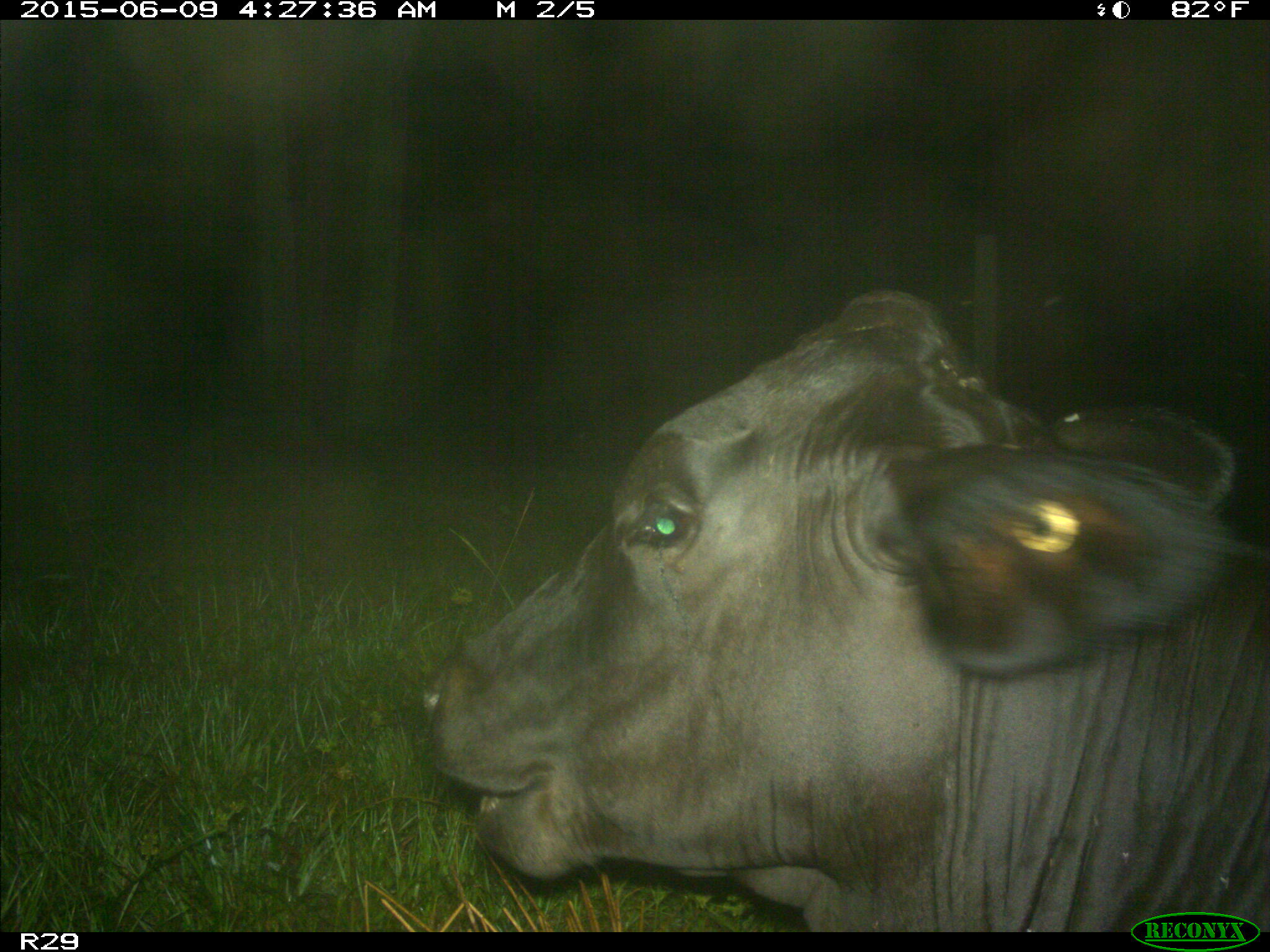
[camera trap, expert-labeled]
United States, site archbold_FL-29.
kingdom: Animalia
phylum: Chordata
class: Mammalia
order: Artiodactyla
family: Bovidae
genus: Bos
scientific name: Bos taurus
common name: domestic cow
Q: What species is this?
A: Bos taurus (domestic cow).